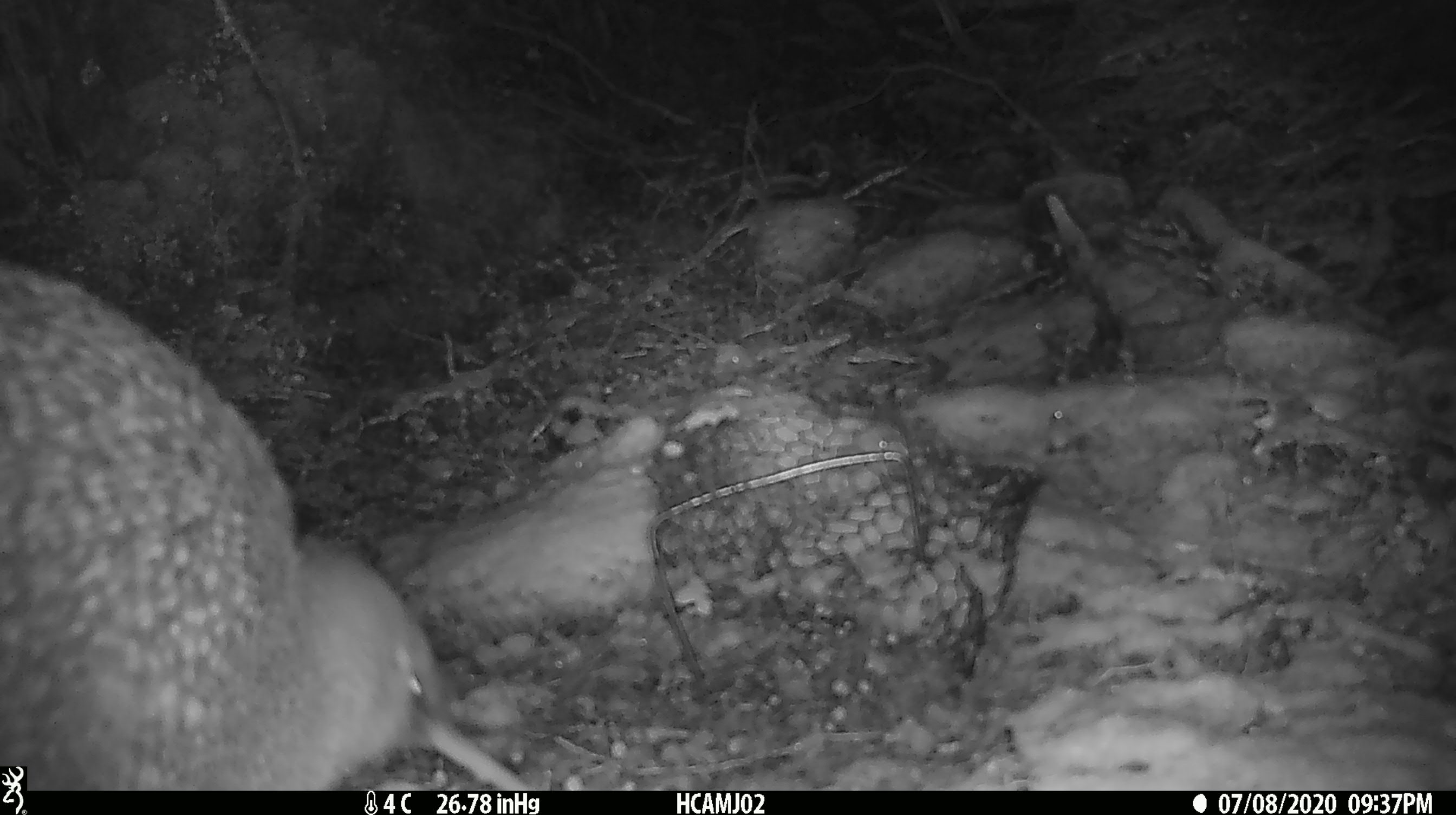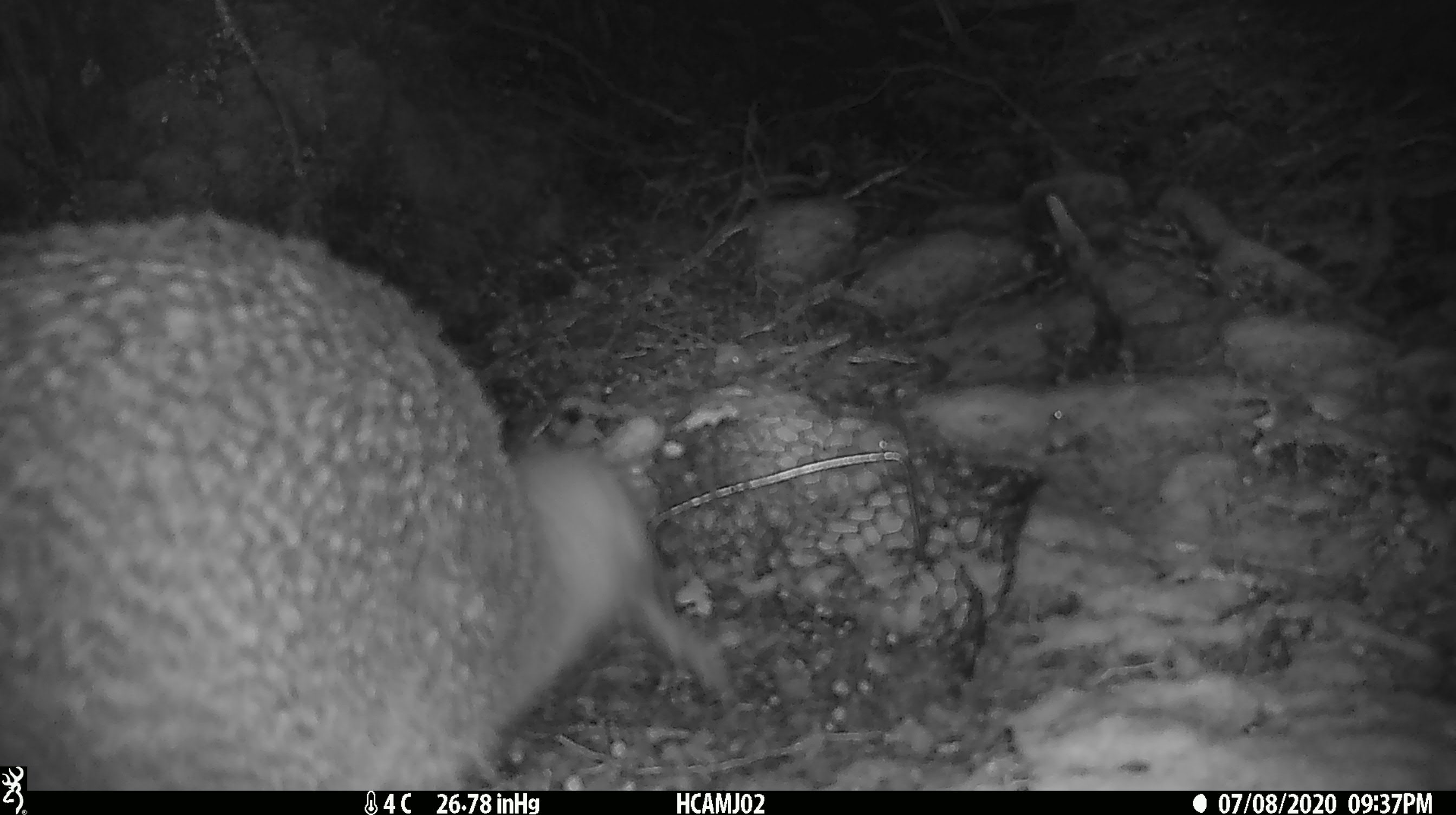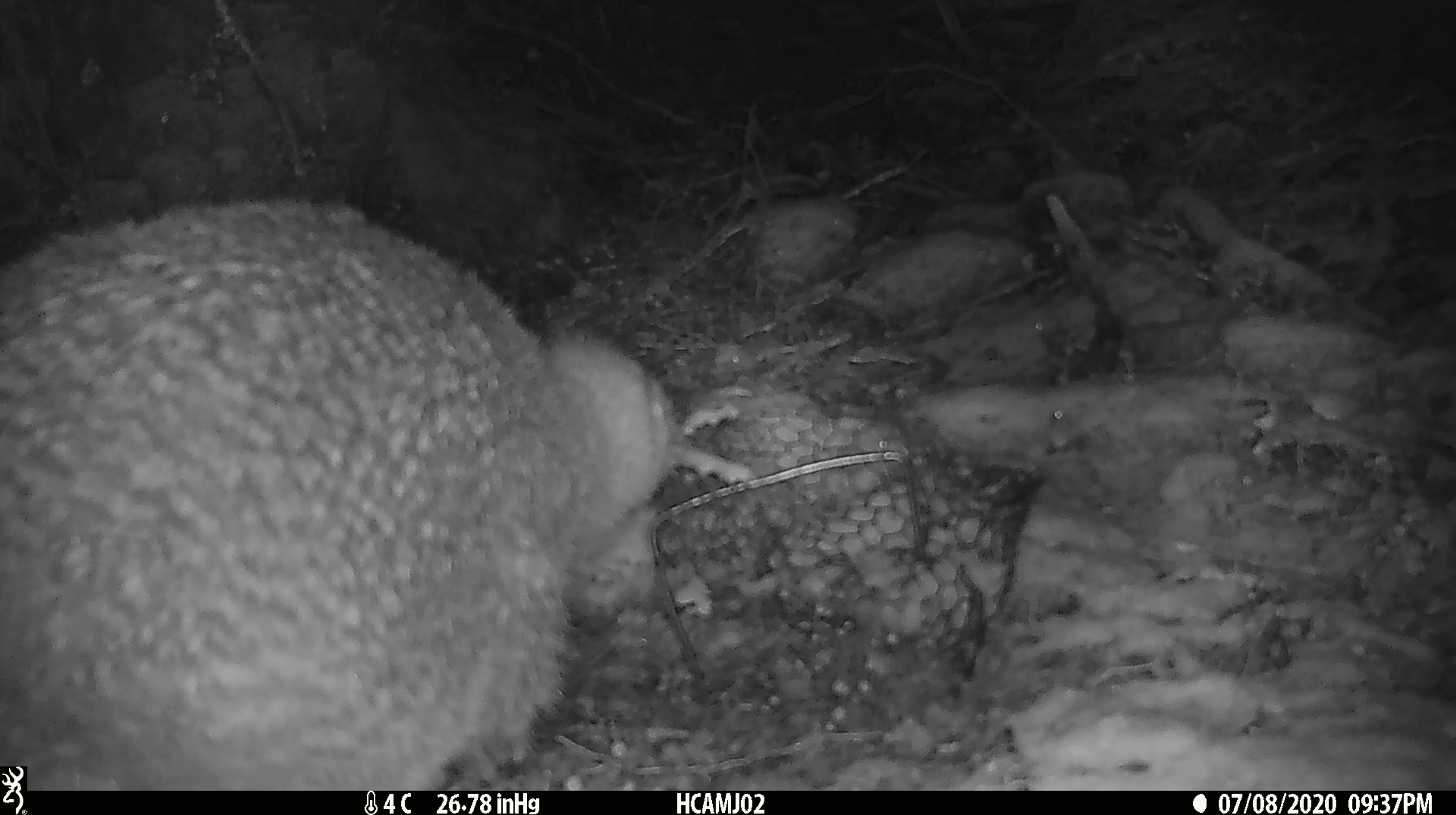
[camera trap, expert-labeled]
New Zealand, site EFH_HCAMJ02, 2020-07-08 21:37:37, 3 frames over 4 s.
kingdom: Animalia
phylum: Chordata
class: Aves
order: Apterygiformes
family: Apterygidae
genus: Apteryx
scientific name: Apteryx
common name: kiwi